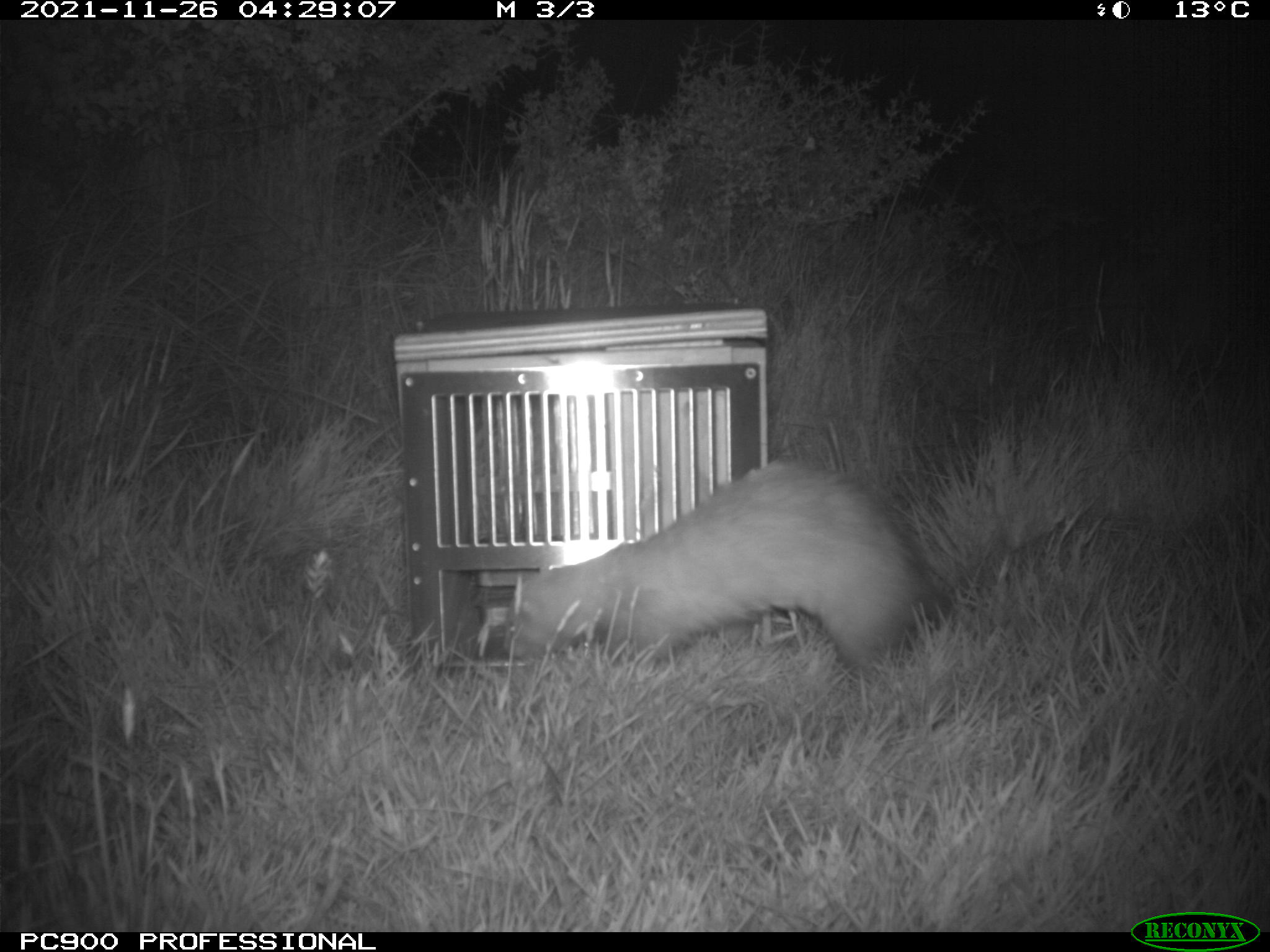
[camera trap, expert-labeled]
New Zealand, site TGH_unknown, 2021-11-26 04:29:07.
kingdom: Animalia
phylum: Chordata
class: Mammalia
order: Carnivora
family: Mustelidae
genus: Mustela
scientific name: Mustela furo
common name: ferret